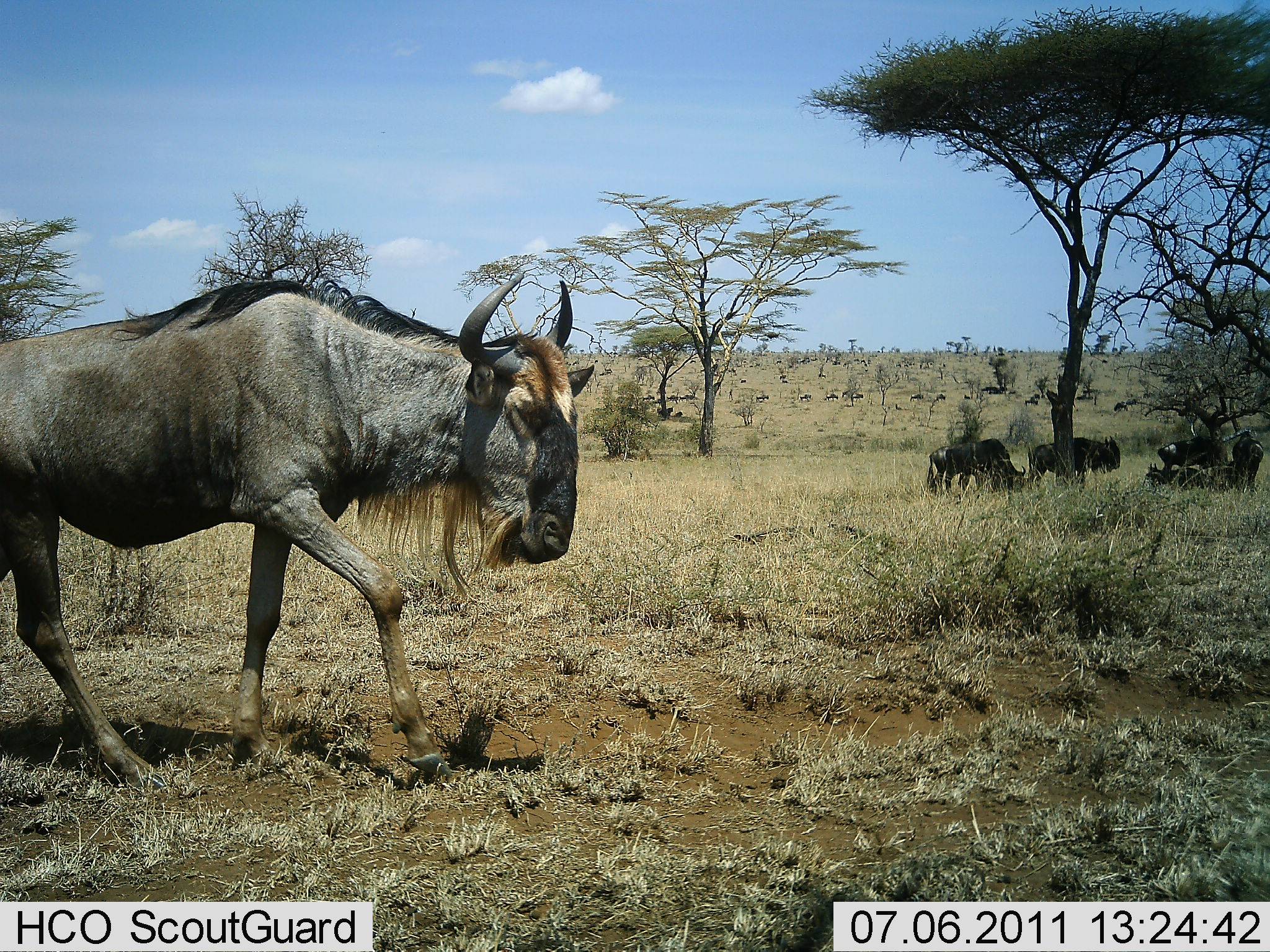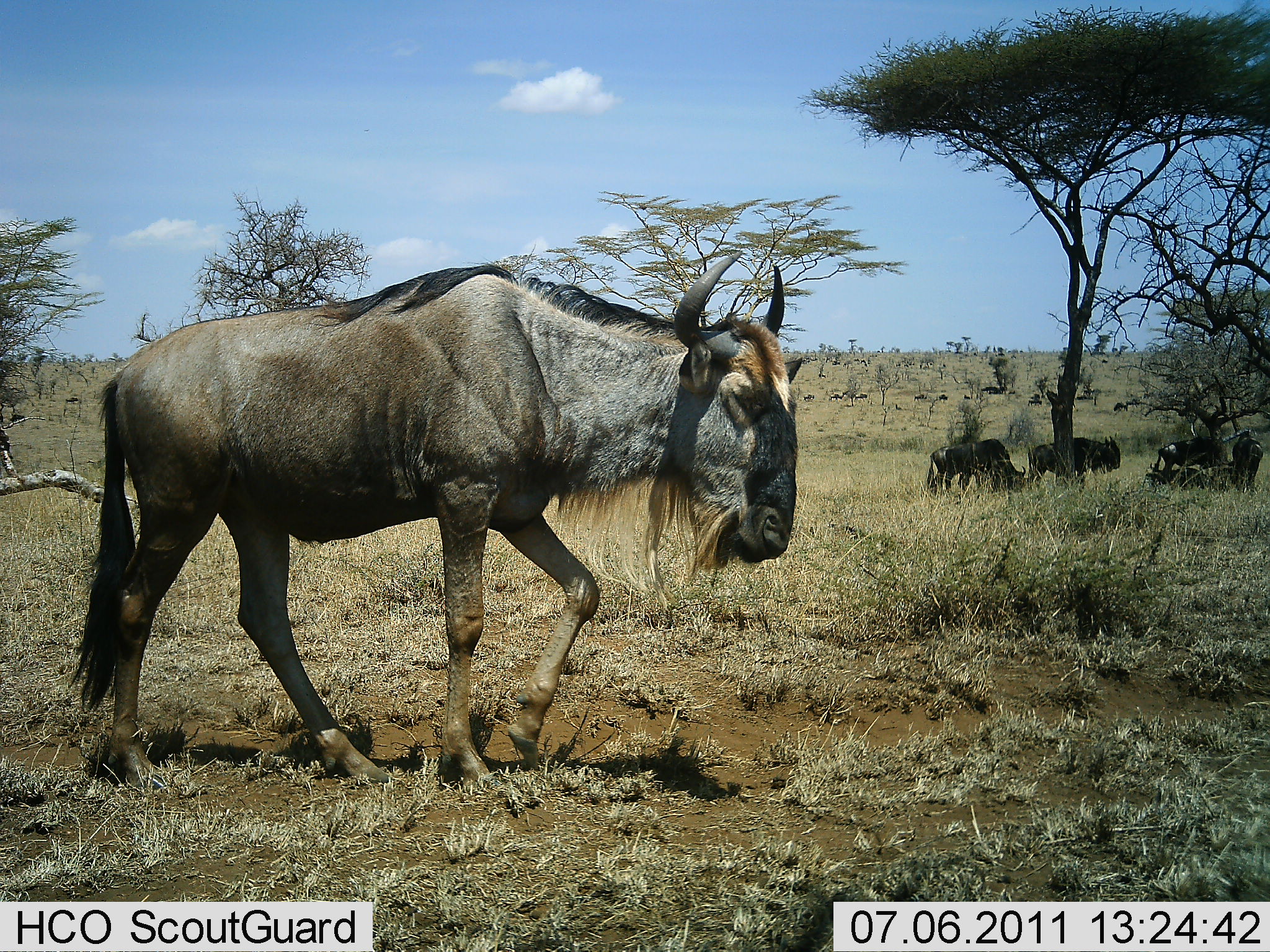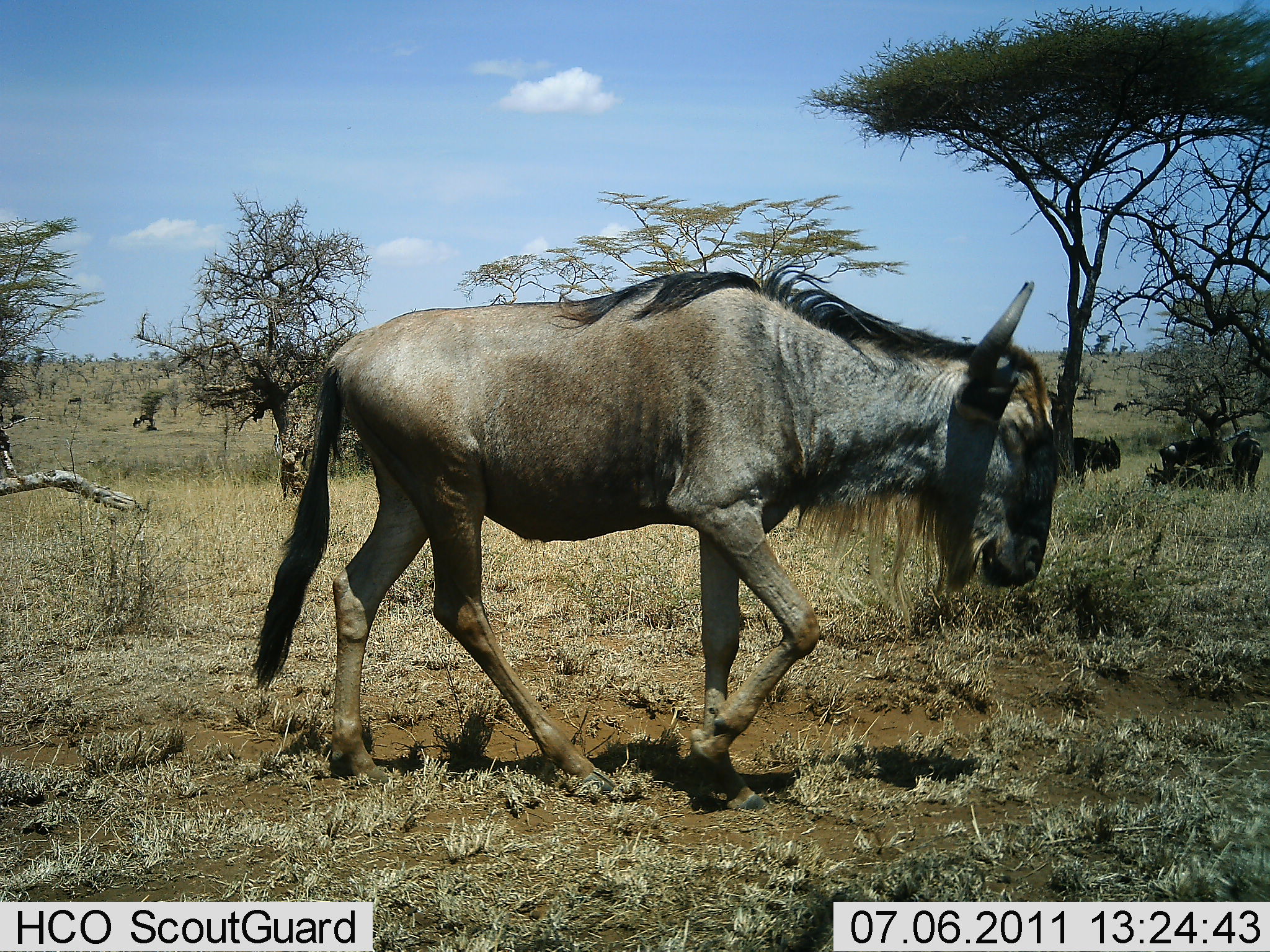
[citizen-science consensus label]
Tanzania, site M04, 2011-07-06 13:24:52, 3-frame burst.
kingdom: Animalia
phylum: Chordata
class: Mammalia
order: Artiodactyla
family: Bovidae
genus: Connochaetes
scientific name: Connochaetes taurinus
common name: blue wildebeest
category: wildebeest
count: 5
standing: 40%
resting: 30%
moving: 100%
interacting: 0%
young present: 0%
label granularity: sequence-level